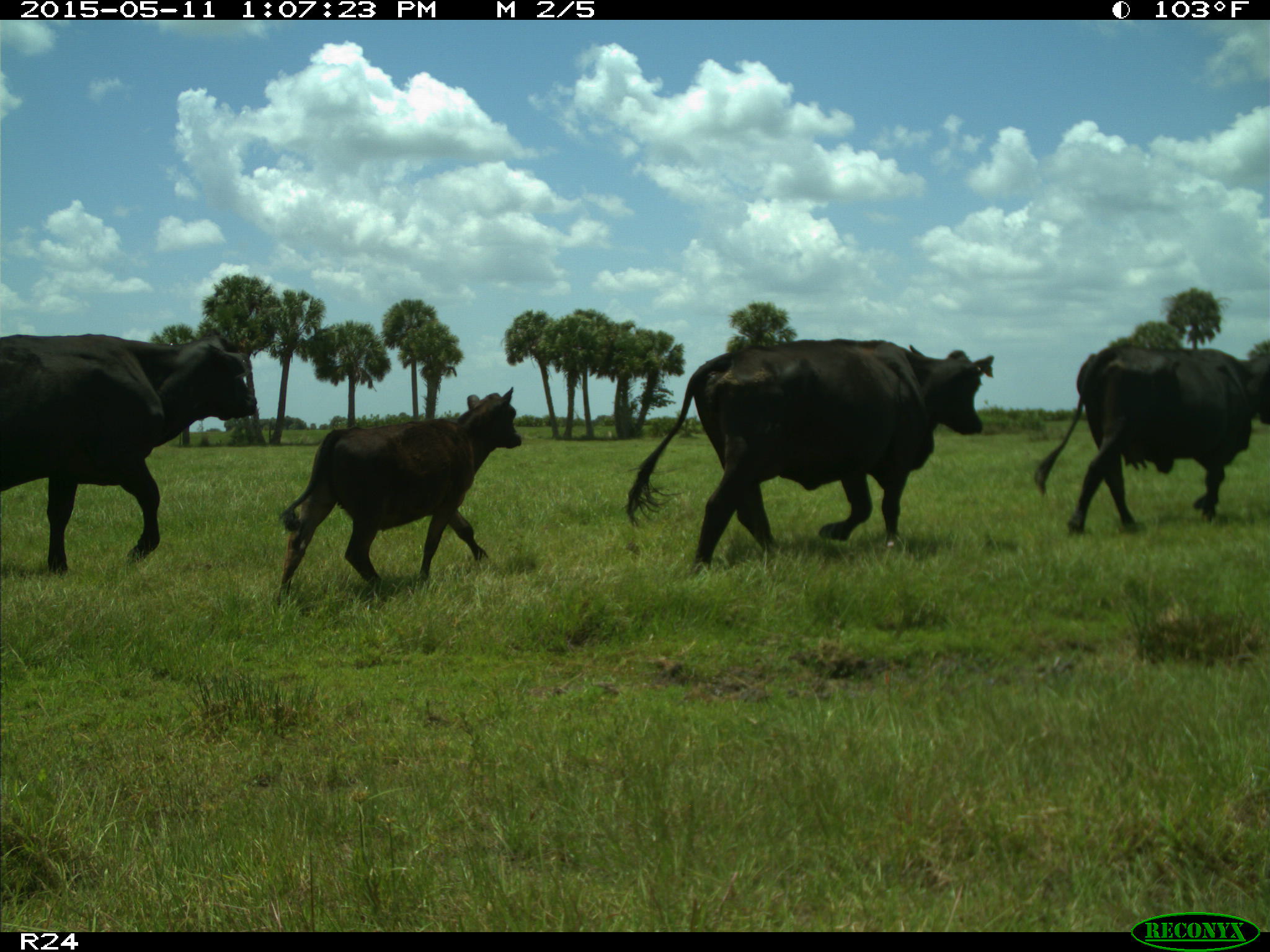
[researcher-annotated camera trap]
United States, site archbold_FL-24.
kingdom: Animalia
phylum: Chordata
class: Mammalia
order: Artiodactyla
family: Bovidae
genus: Bos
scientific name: Bos taurus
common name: domestic cow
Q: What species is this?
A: Bos taurus (domestic cow).